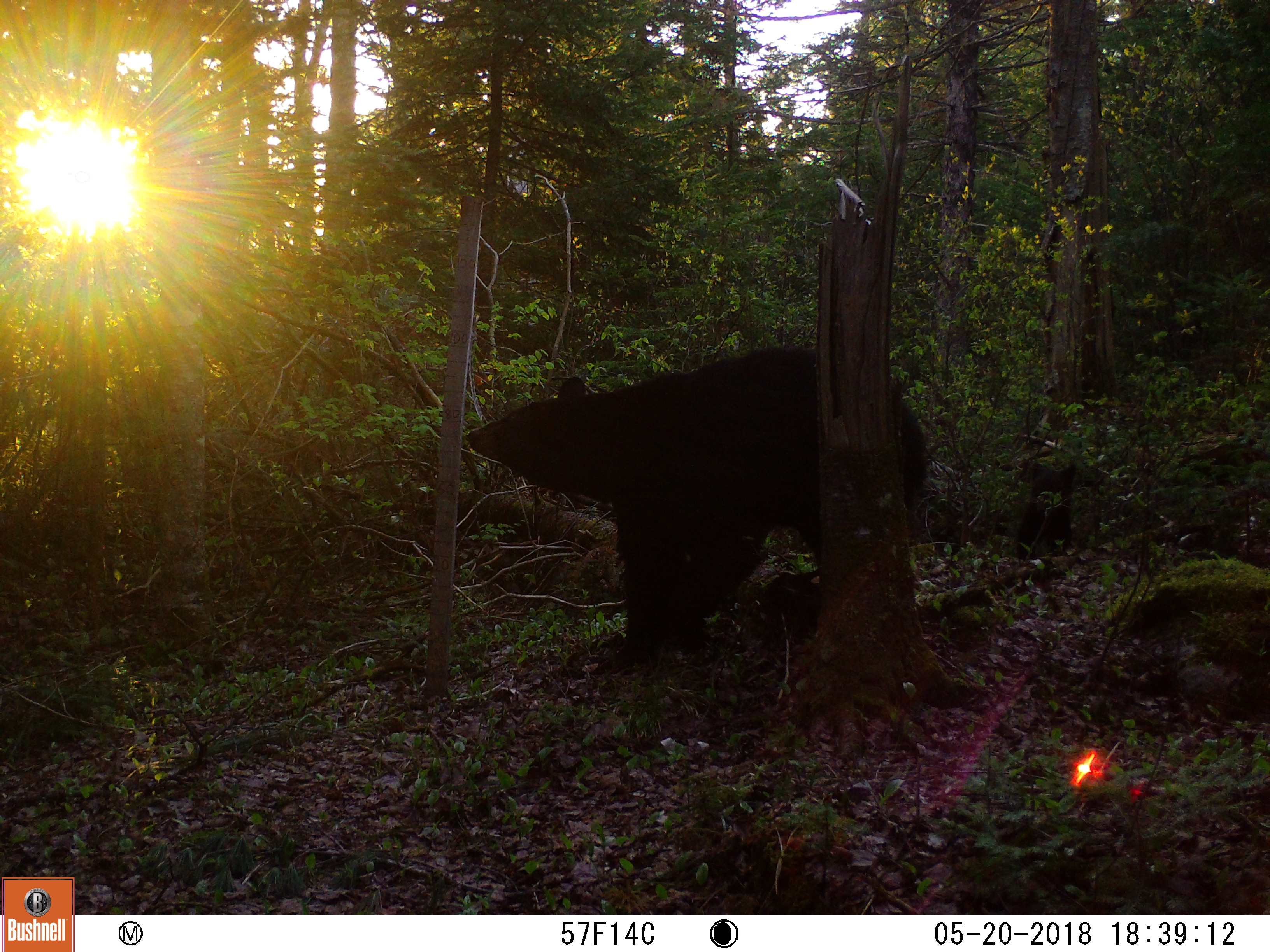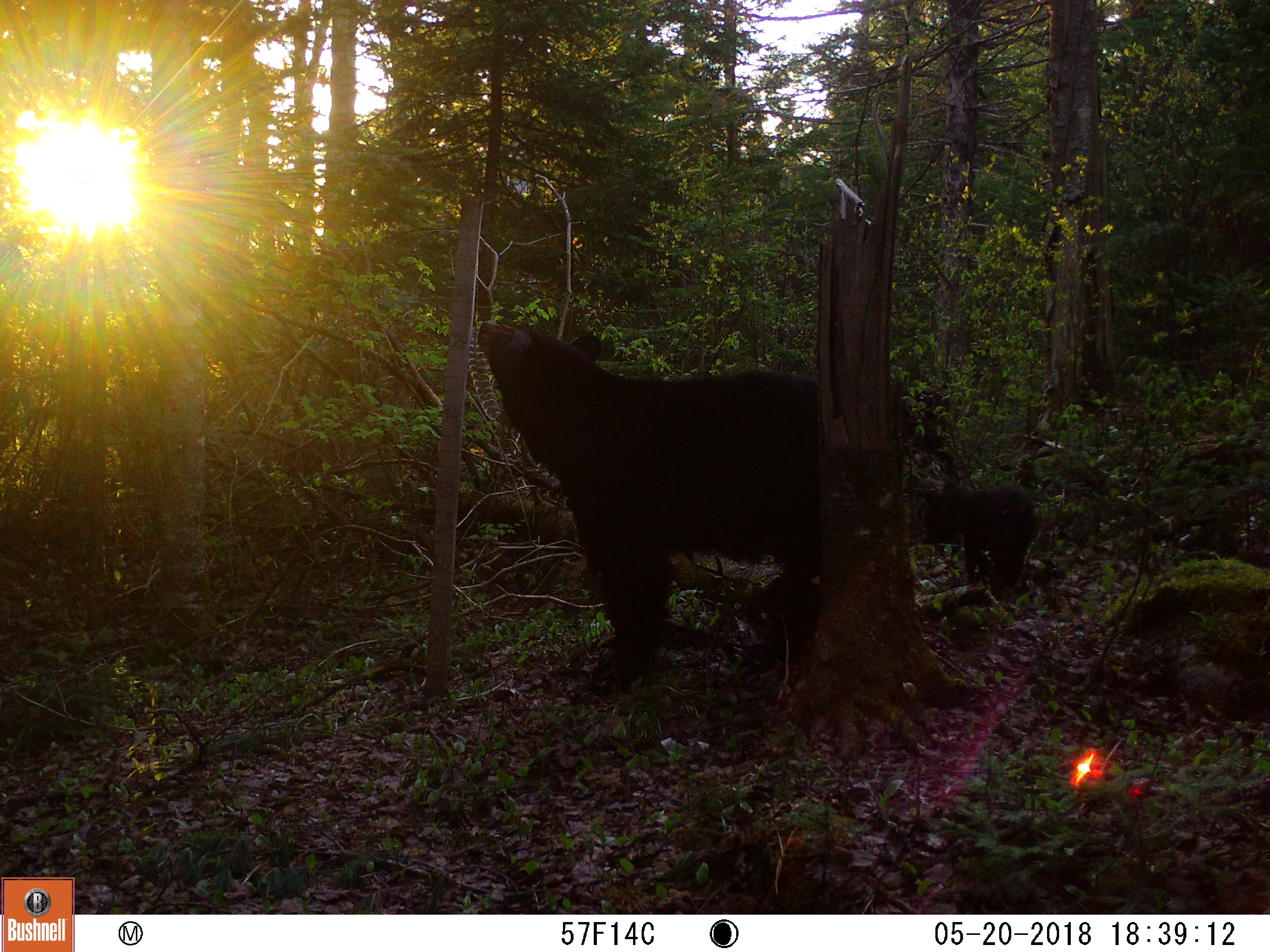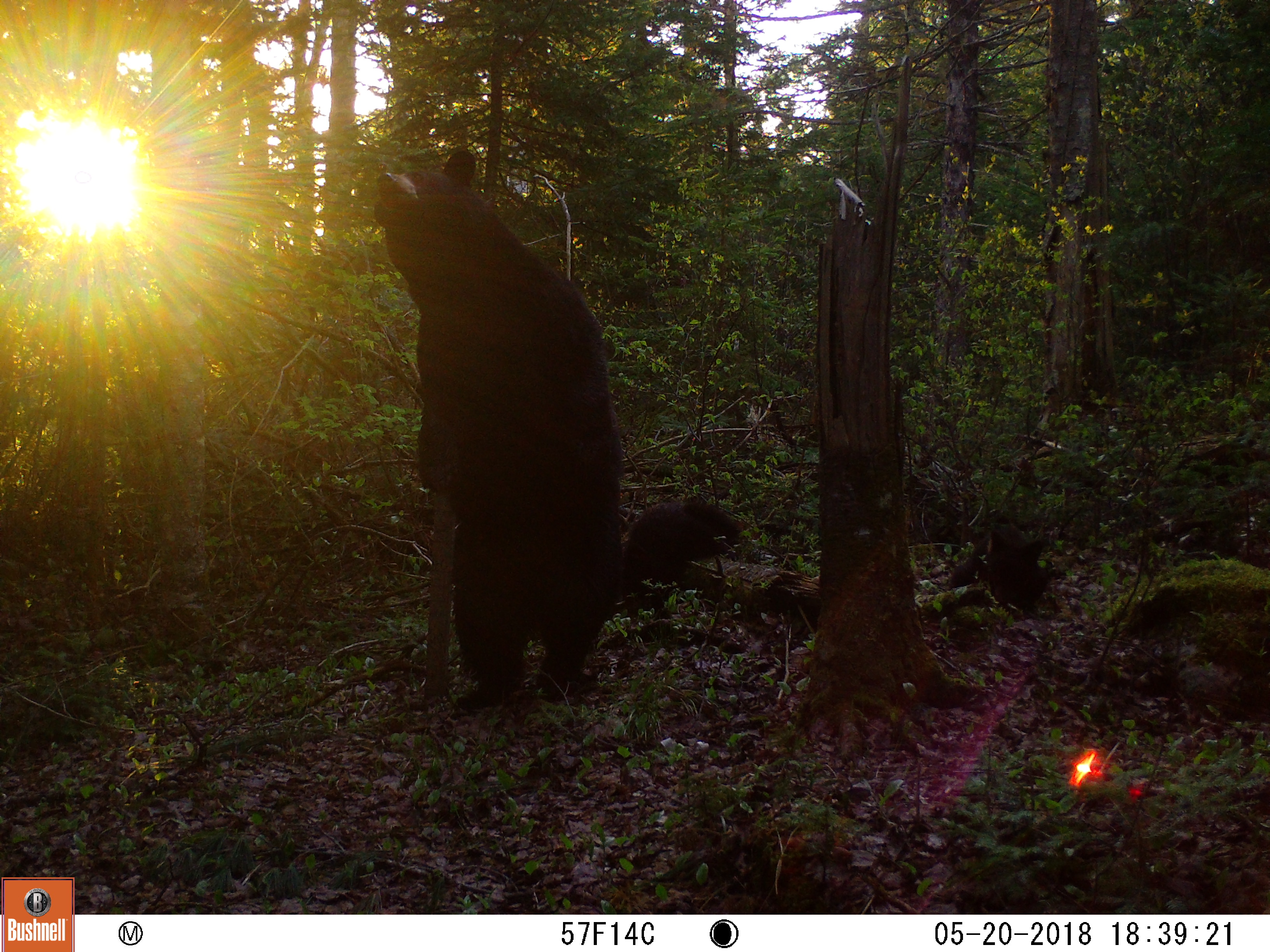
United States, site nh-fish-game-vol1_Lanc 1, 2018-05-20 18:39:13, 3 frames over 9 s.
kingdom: Animalia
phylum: Chordata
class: Mammalia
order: Carnivora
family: Ursidae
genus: Ursus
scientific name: Ursus americanus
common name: black bear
Black bear (Ursus americanus).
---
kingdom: Animalia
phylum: Chordata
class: Mammalia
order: Carnivora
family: Canidae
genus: Canis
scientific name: Canis familiaris familiaris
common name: domestic dog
Domestic dog (Canis familiaris familiaris).